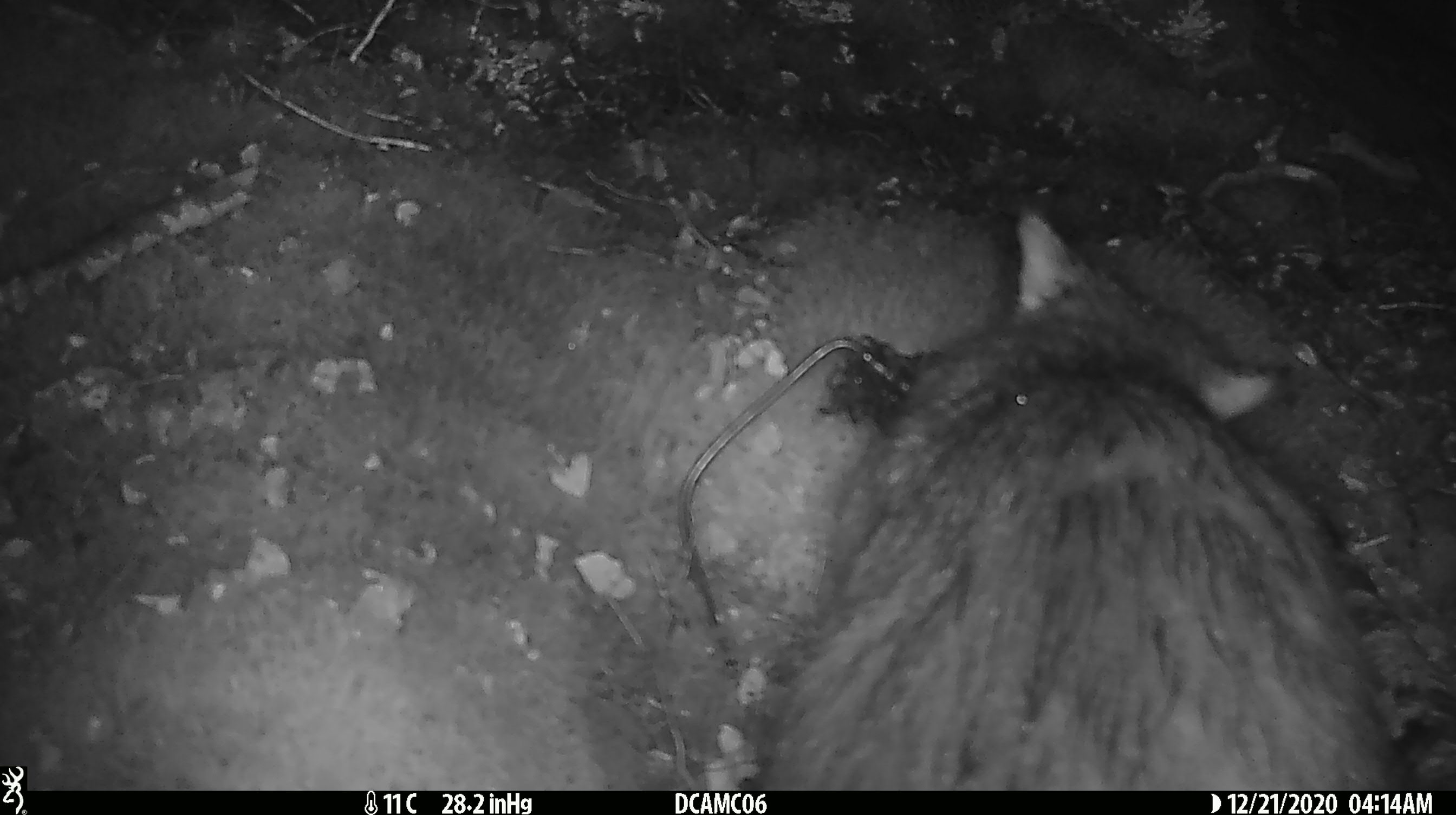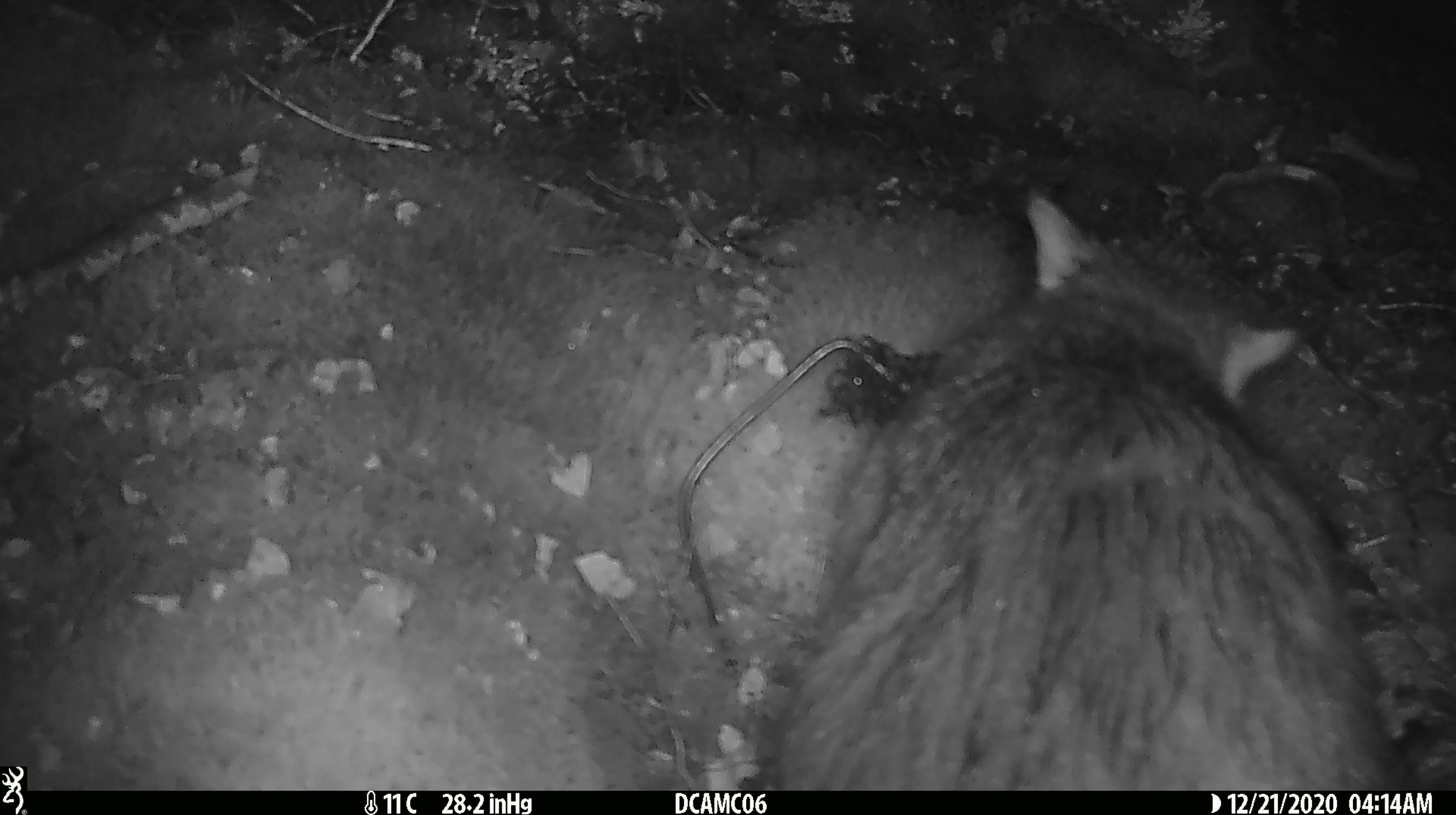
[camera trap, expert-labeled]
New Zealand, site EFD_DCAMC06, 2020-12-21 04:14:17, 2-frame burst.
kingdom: Animalia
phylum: Chordata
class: Mammalia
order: Diprotodontia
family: Phalangeridae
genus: Trichosurus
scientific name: Trichosurus vulpecula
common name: common brushtail possum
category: possum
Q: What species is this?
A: Possum (common brushtail possum) (Trichosurus vulpecula).